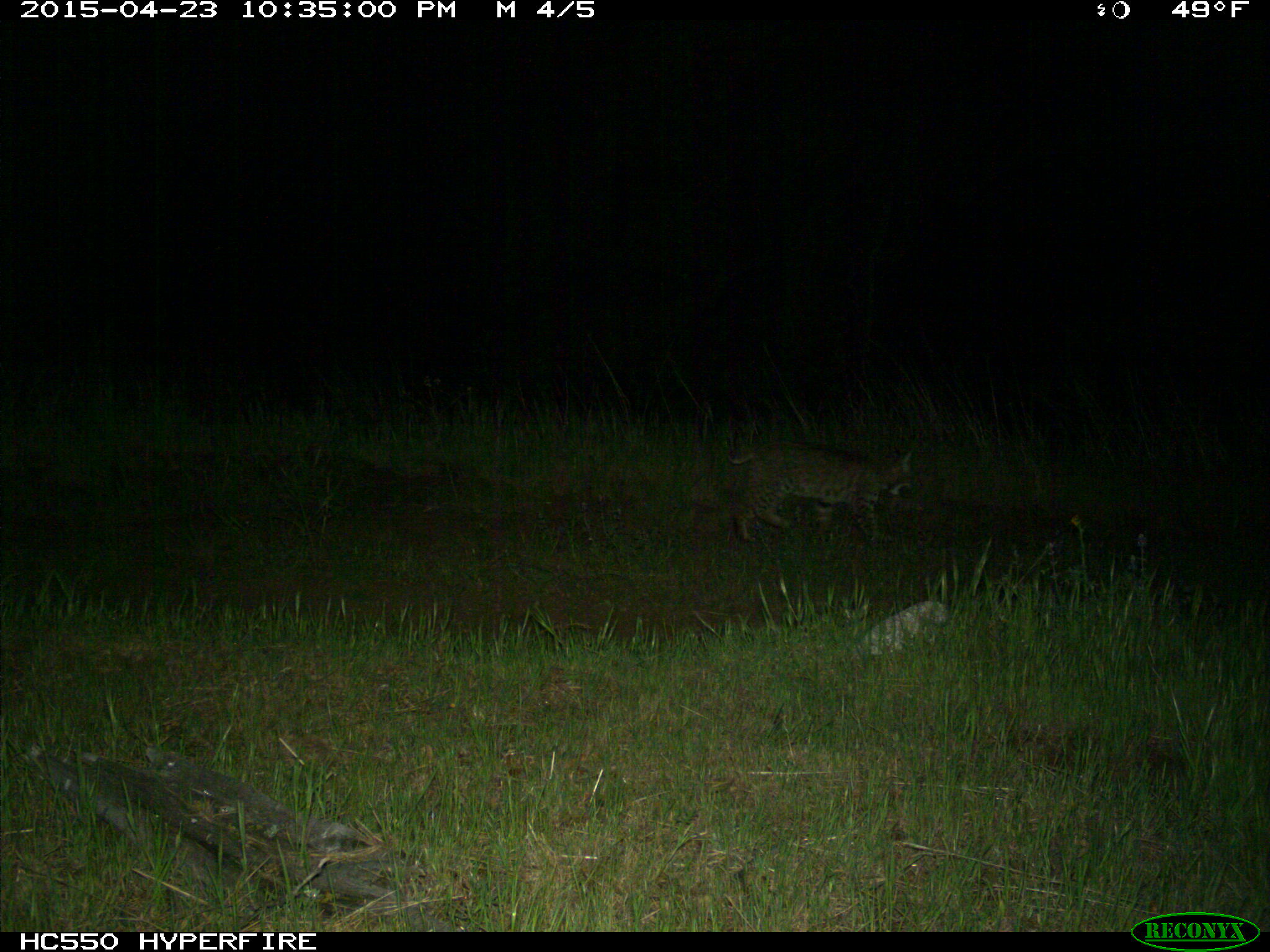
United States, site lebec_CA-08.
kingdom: Animalia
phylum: Chordata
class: Mammalia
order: Carnivora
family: Felidae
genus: Lynx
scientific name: Lynx rufus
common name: bobcat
Lynx rufus (bobcat).